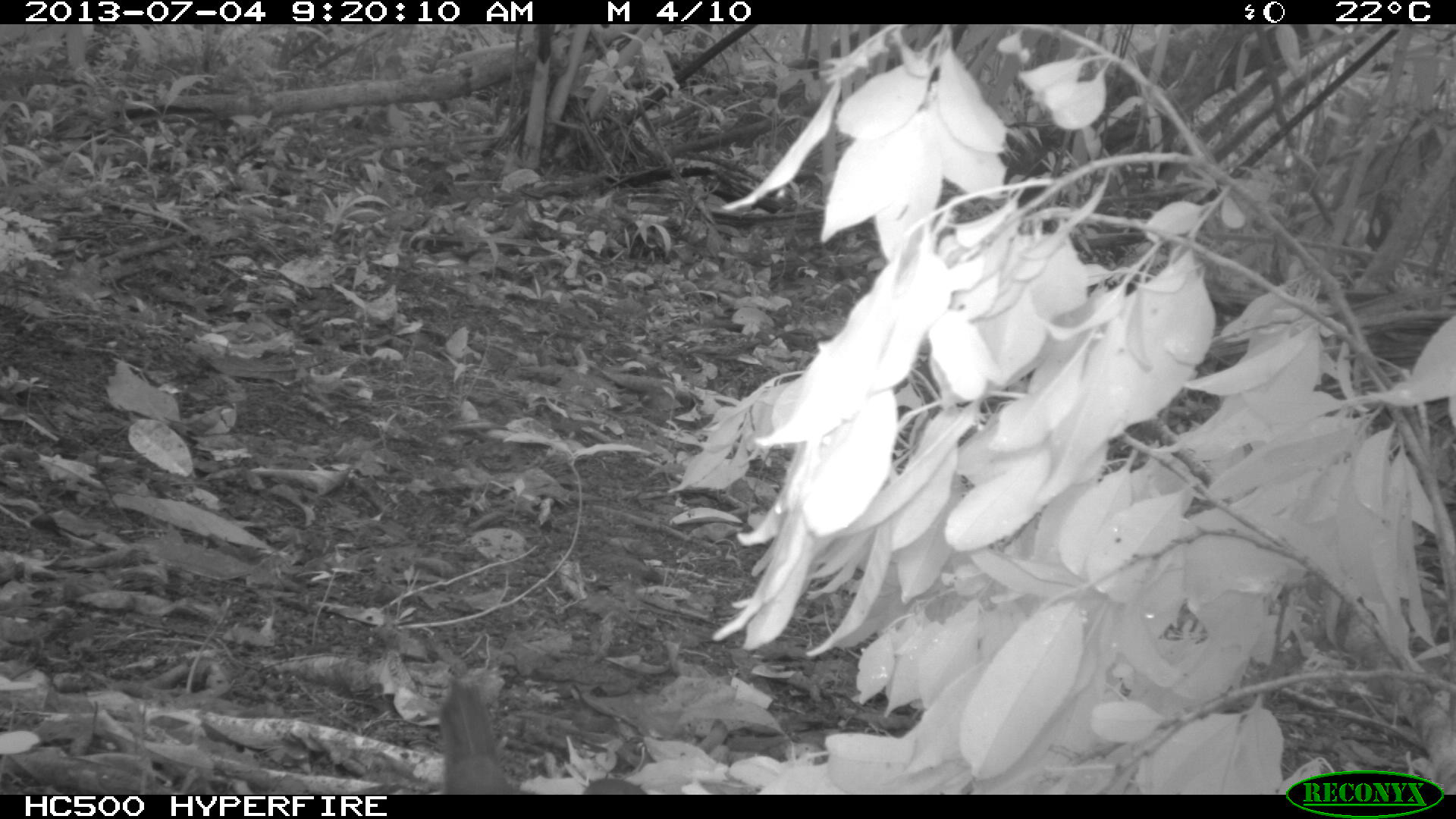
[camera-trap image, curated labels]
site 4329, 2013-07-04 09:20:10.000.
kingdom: Animalia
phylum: Chordata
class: Aves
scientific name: Aves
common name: bird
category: ave desconocida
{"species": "ave desconocida (bird) (Aves)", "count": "1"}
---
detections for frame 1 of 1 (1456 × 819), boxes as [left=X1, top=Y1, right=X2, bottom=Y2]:
ave desconocida: [left=437, top=676, right=647, bottom=795]